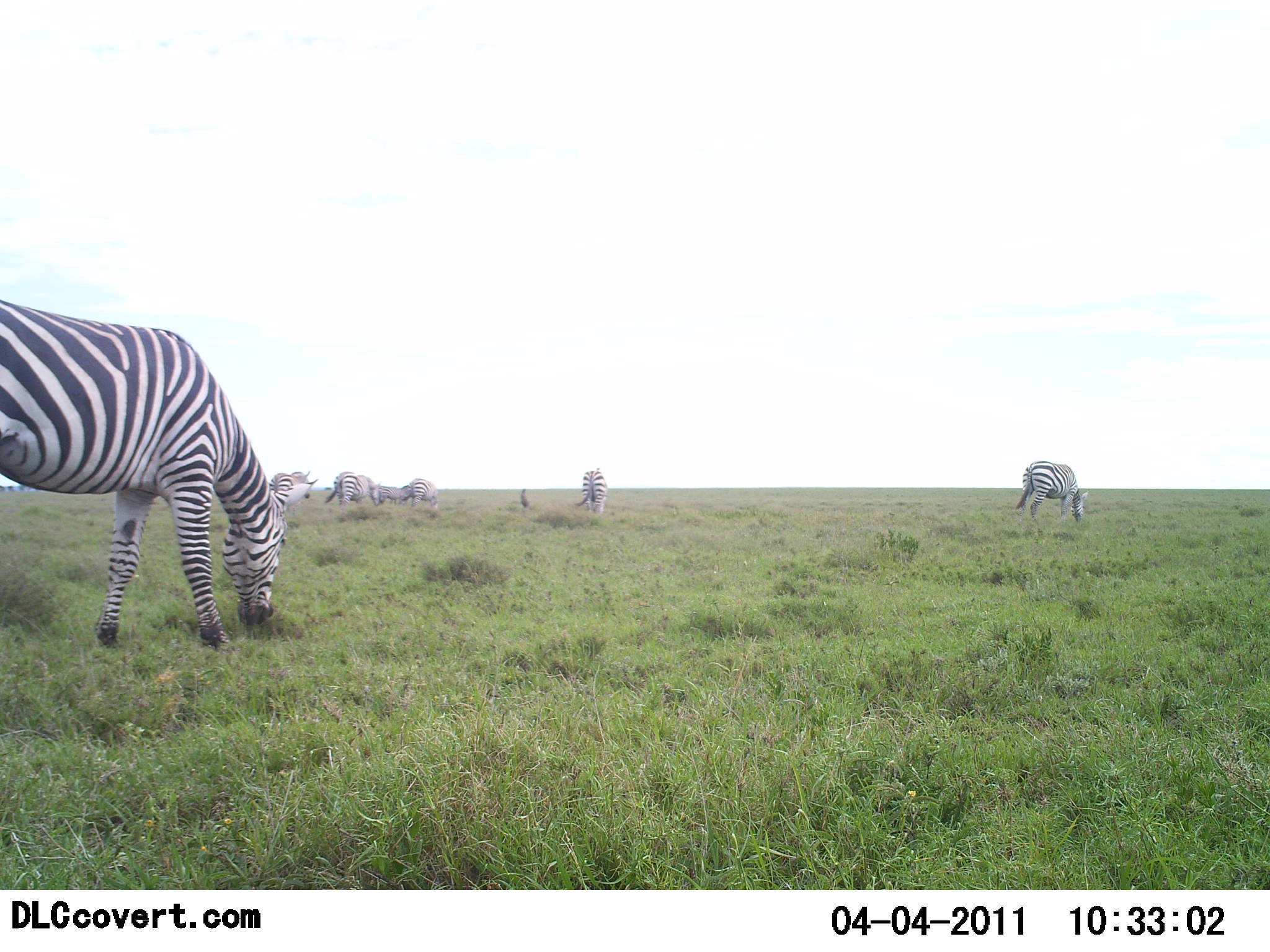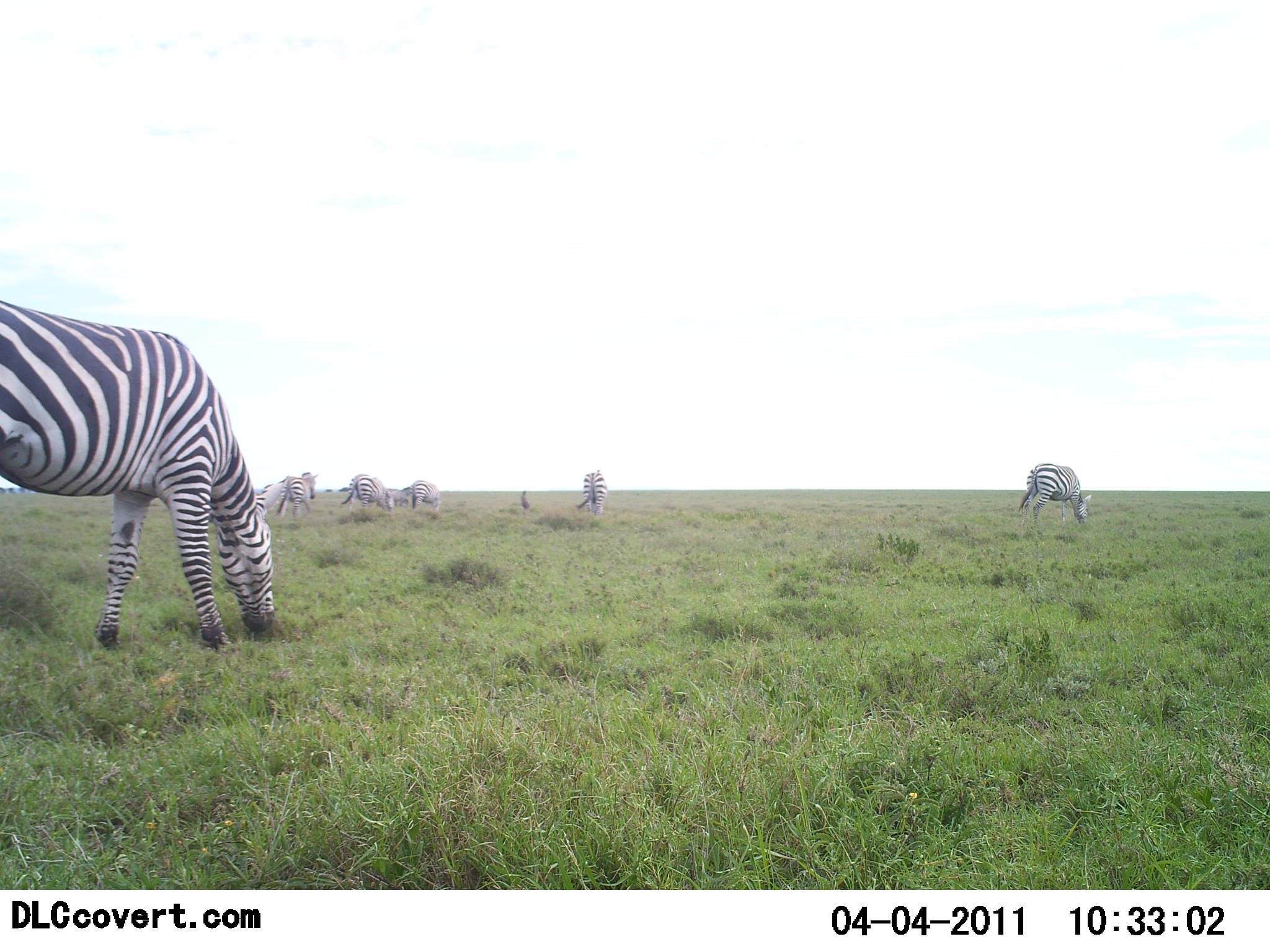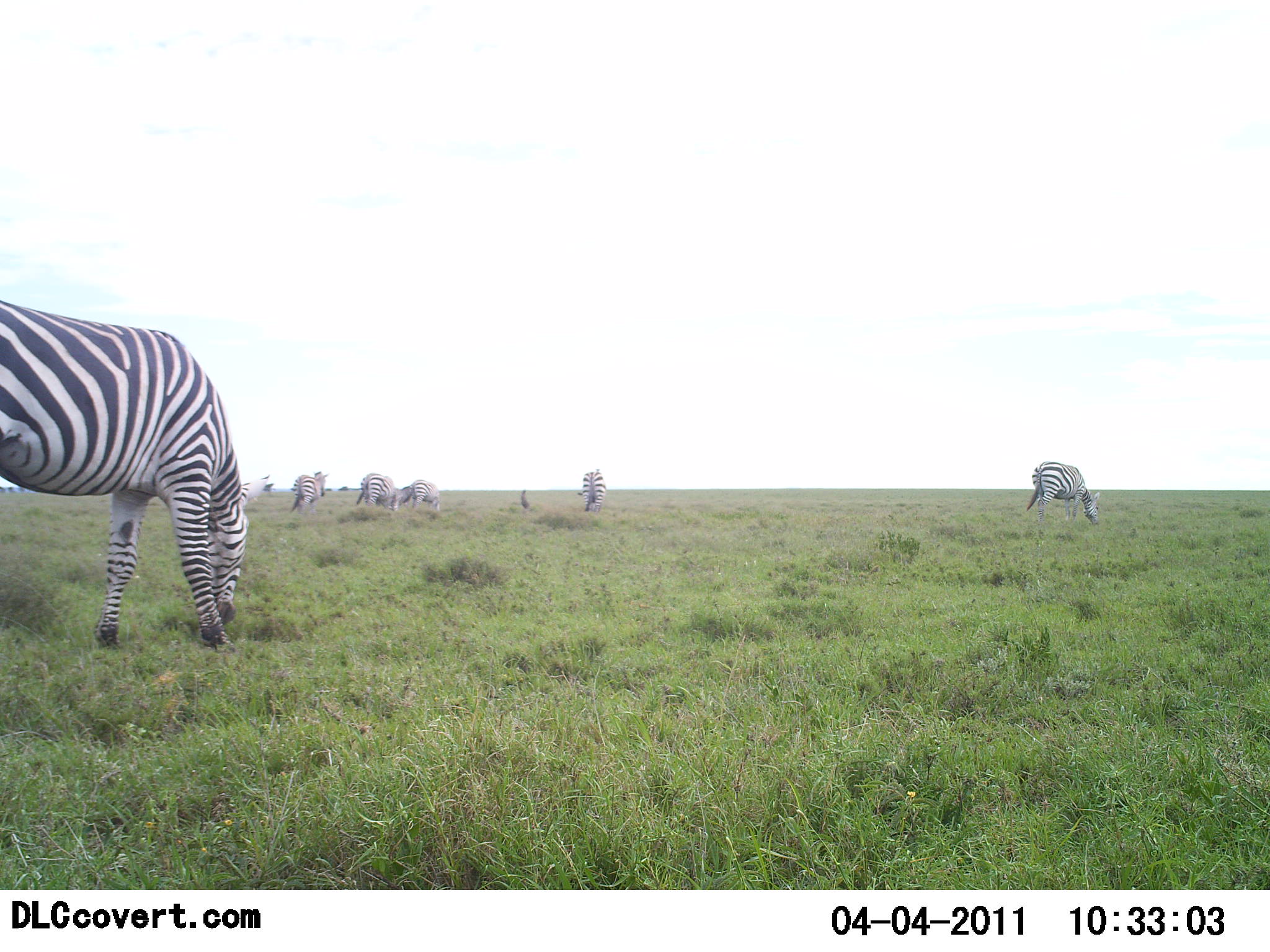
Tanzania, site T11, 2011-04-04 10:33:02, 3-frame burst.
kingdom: Animalia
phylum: Chordata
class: Mammalia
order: Perissodactyla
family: Equidae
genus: Equus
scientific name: Equus quagga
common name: plains zebra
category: zebra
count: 6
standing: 36%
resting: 0%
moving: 18%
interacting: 0%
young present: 9%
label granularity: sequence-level